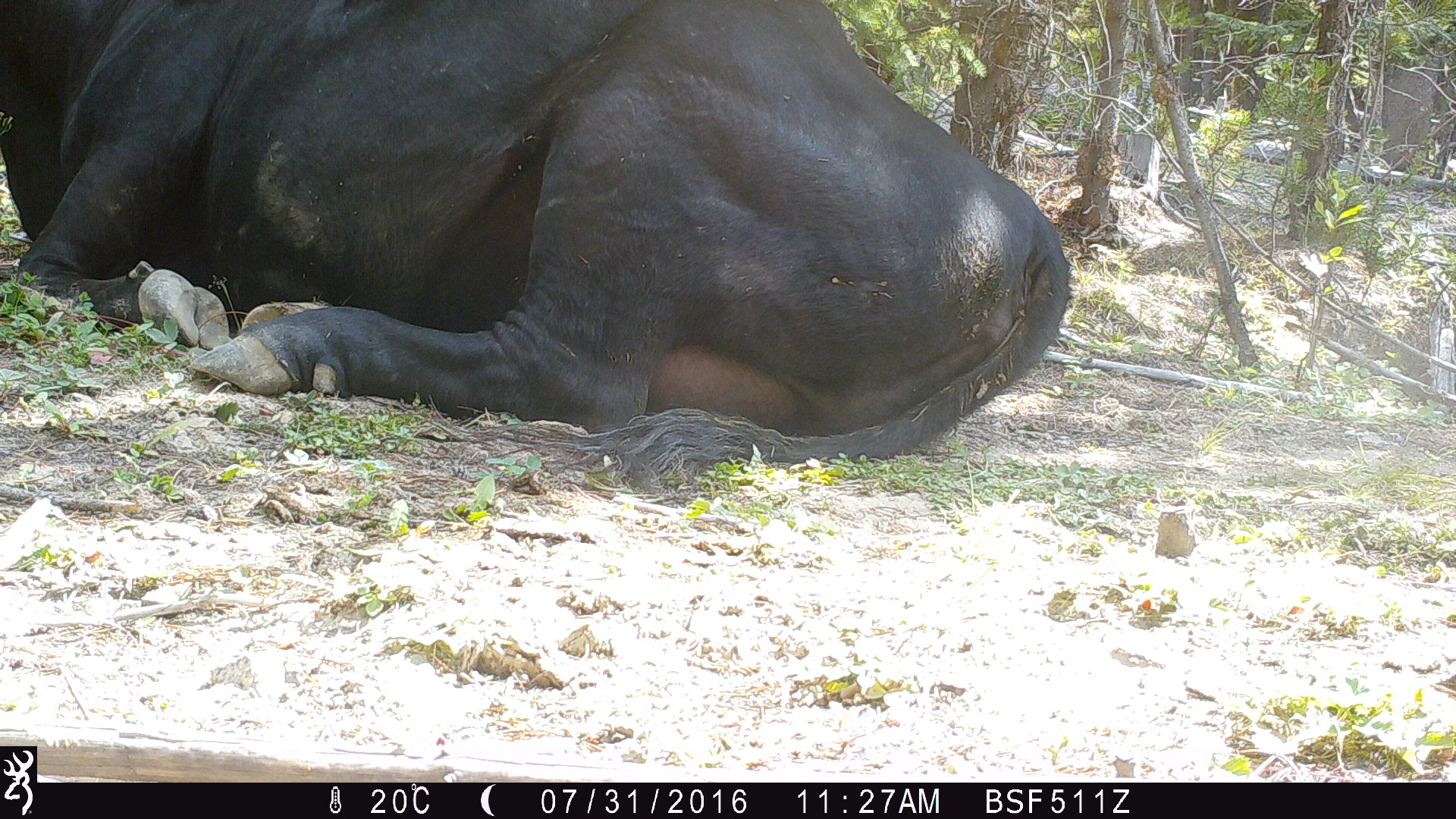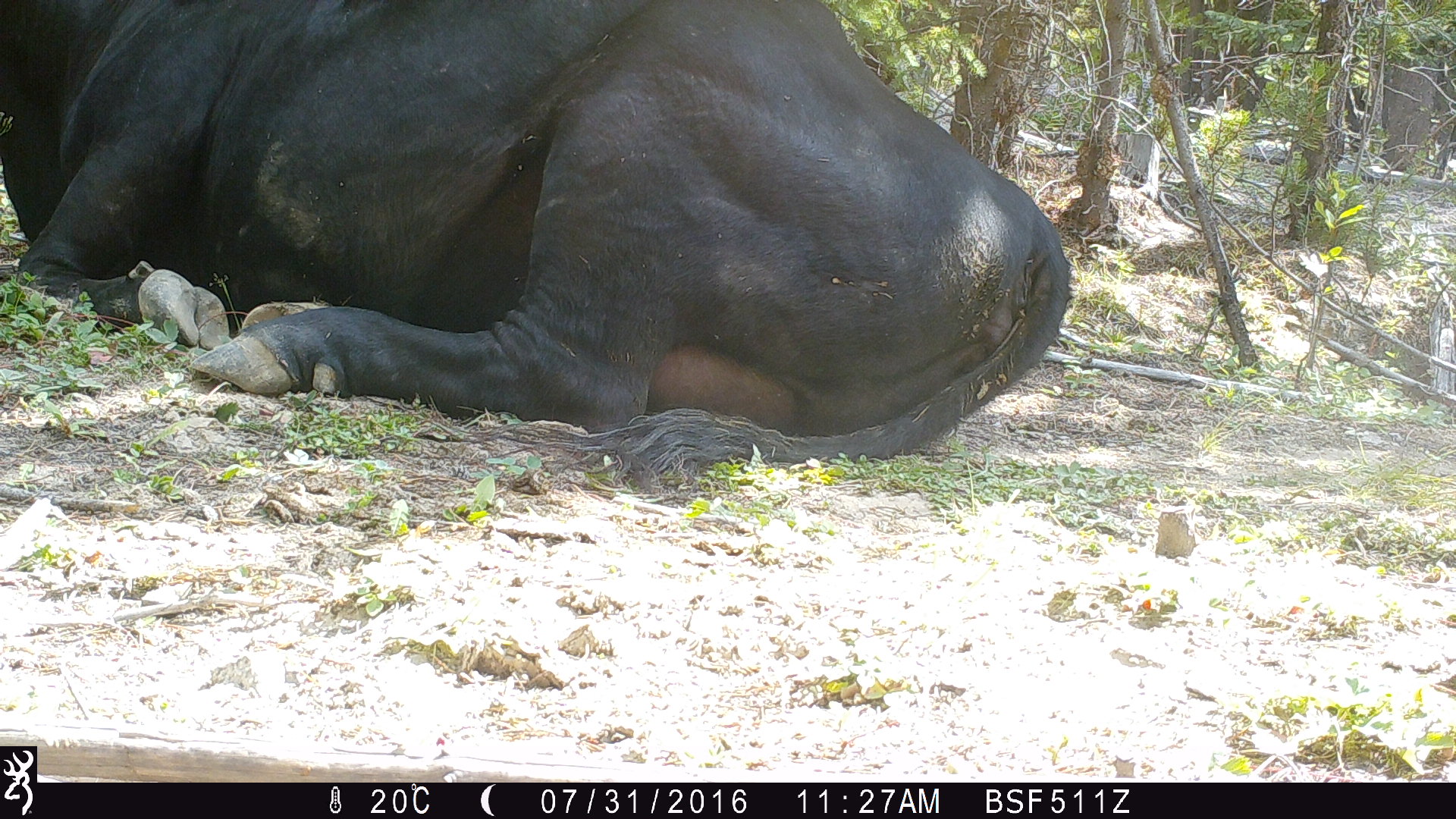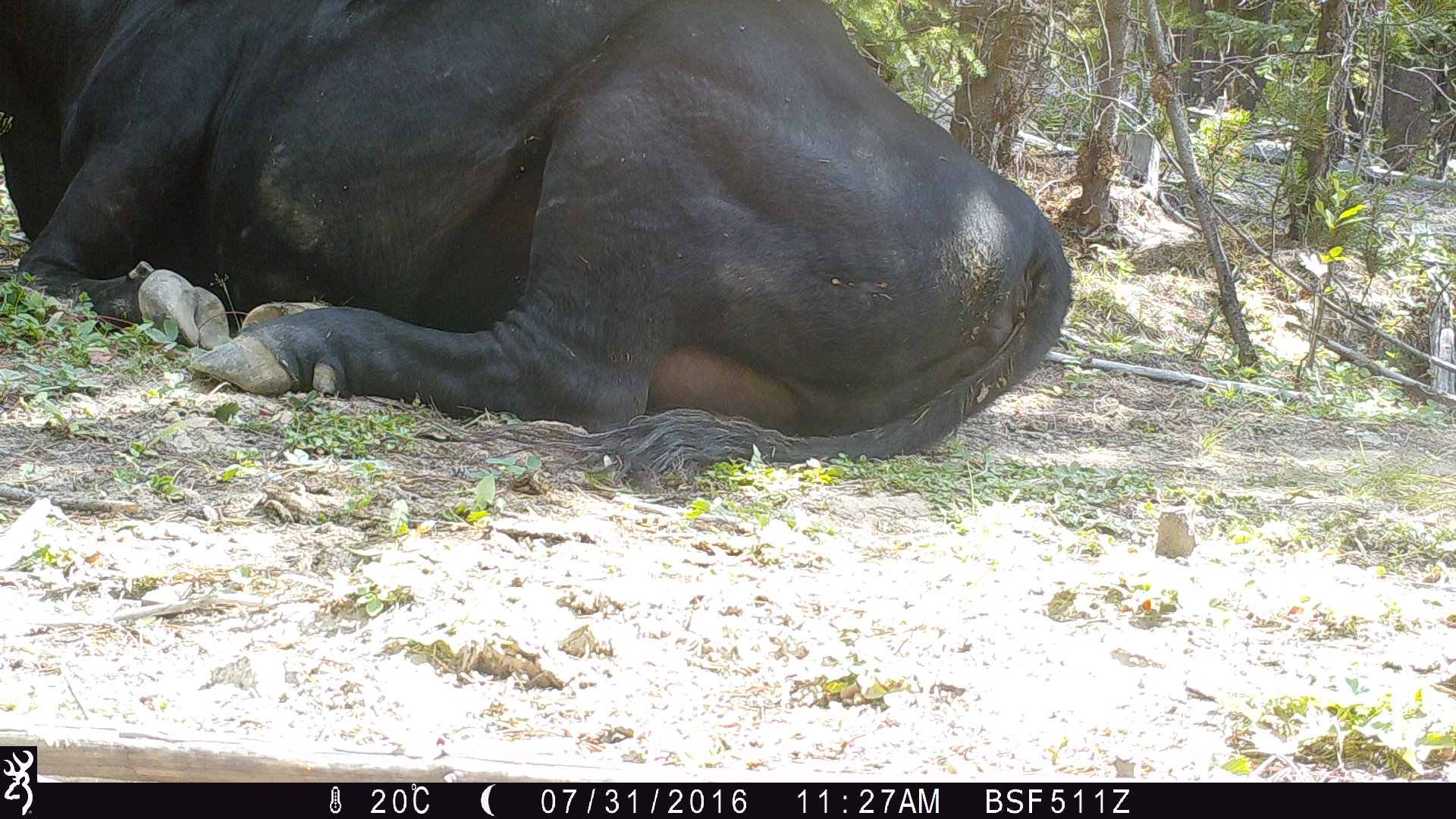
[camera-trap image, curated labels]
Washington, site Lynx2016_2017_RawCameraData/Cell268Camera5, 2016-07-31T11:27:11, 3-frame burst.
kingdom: Animalia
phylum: Chordata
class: Mammalia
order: Artiodactyla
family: Bovidae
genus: Bos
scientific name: Bos taurus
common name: domestic cattle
Domestic cattle (Bos taurus). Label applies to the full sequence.